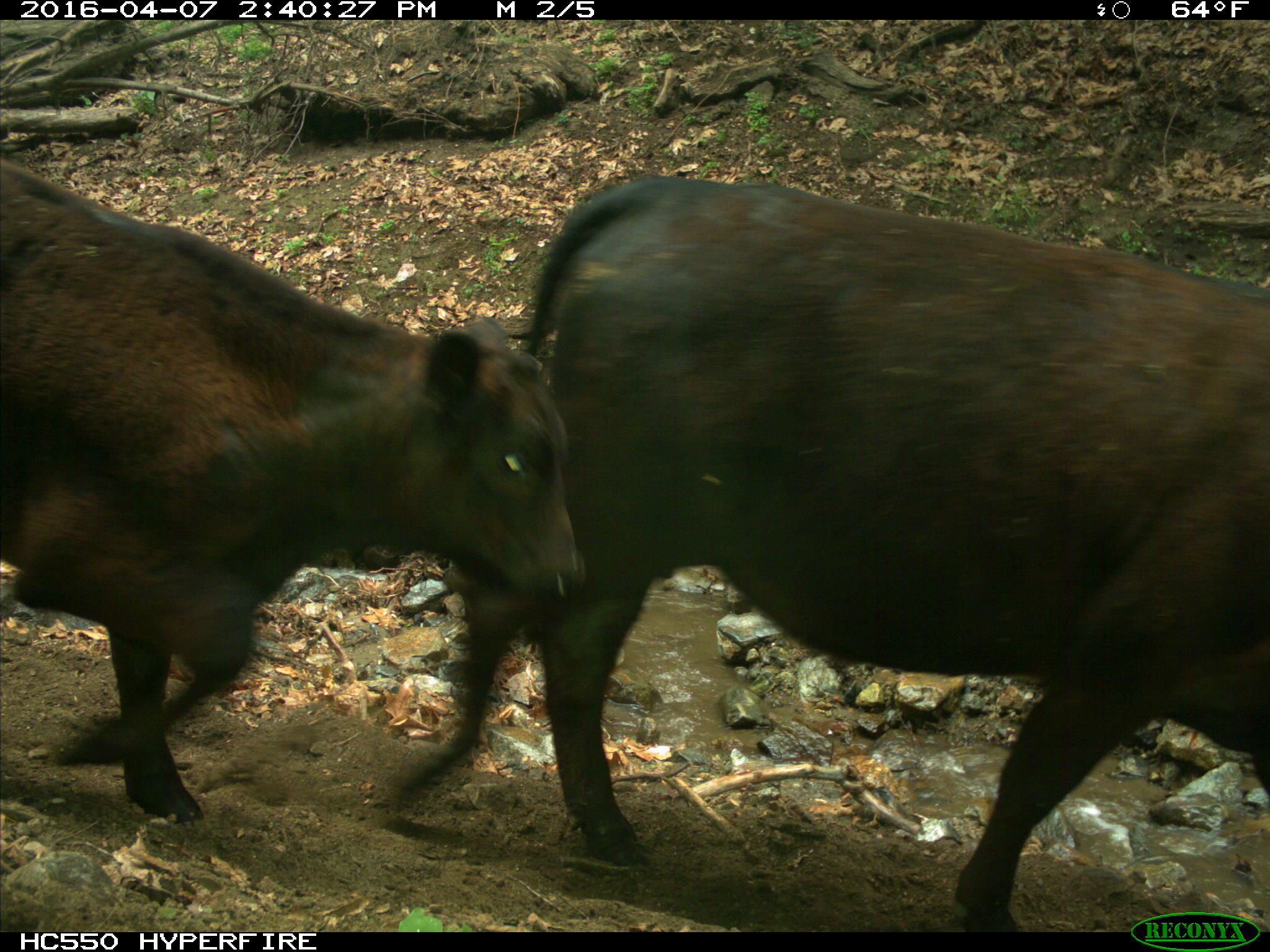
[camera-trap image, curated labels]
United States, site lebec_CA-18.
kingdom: Animalia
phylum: Chordata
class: Mammalia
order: Artiodactyla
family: Bovidae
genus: Bos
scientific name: Bos taurus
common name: domestic cow